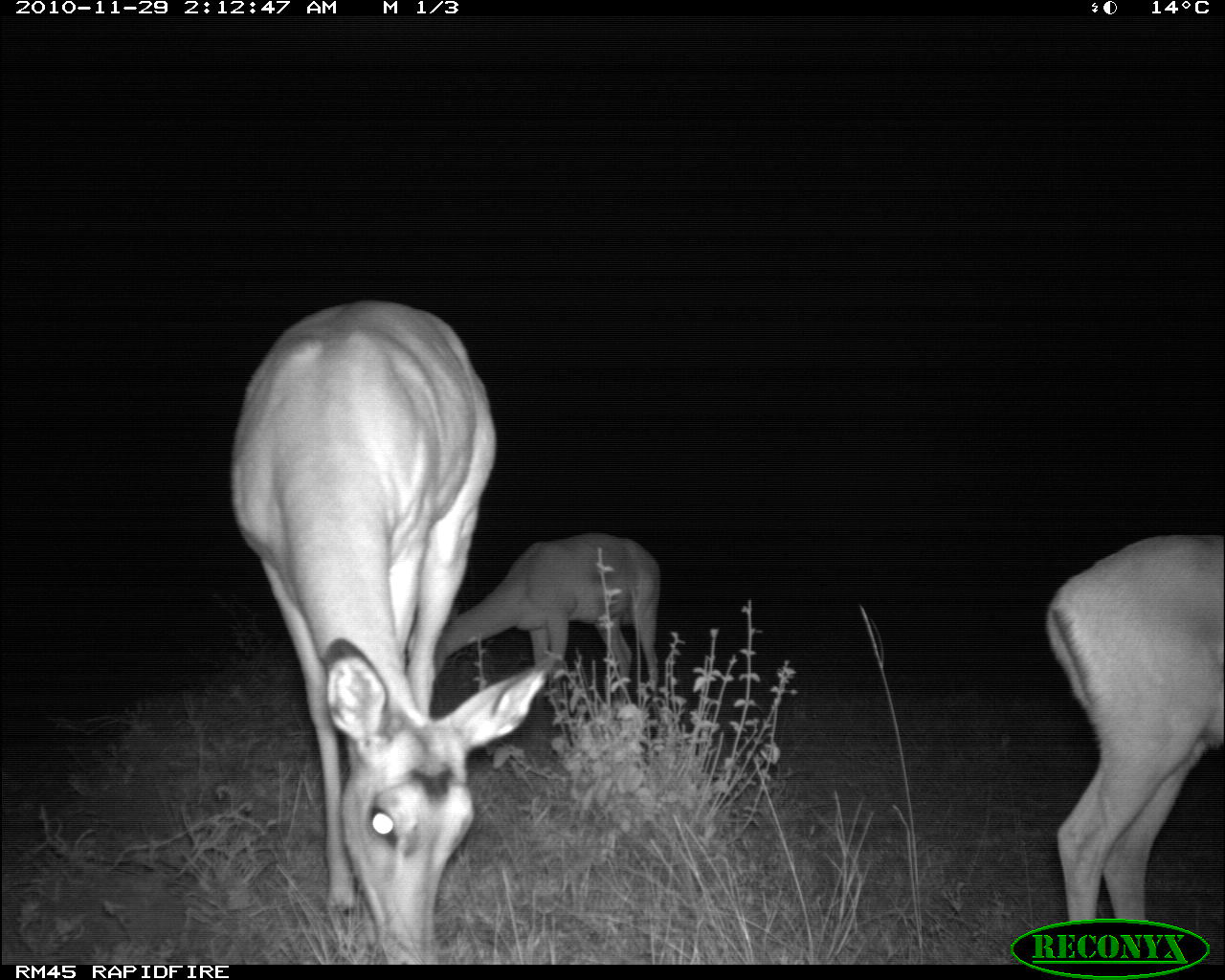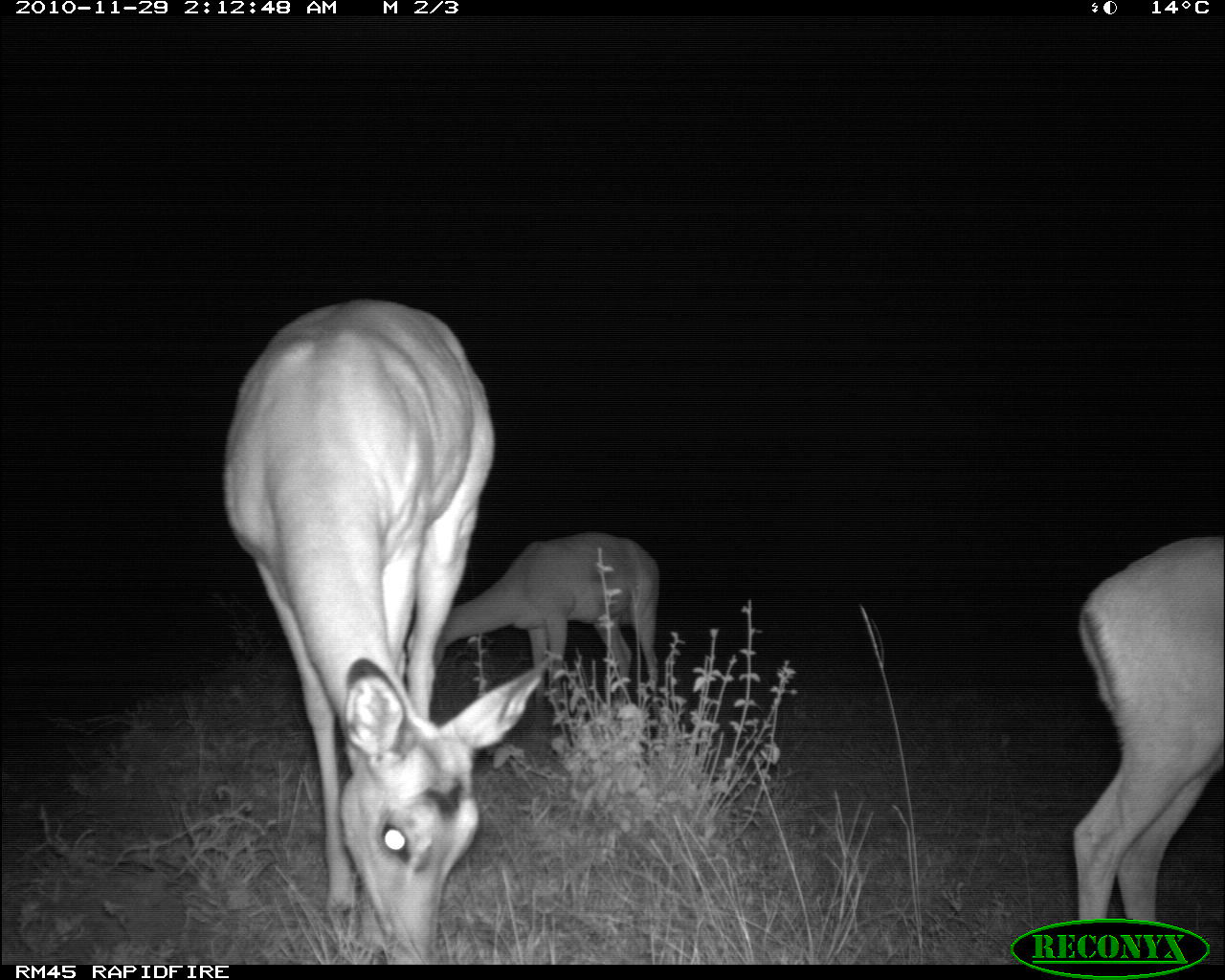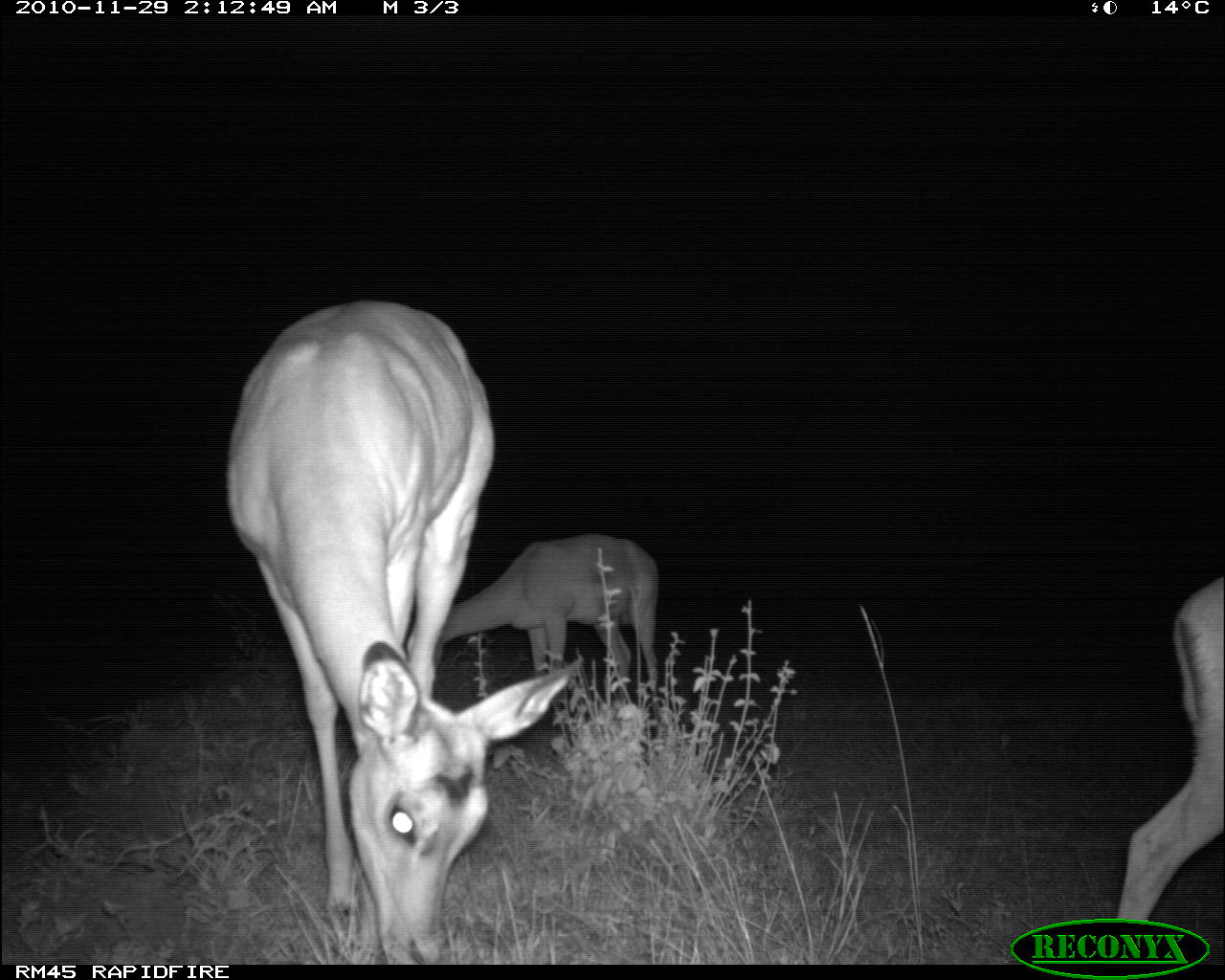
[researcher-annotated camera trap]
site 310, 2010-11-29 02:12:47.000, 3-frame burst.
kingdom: Animalia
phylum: Chordata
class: Mammalia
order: Artiodactyla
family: Bovidae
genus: Aepyceros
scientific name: Aepyceros melampus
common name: impala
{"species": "Aepyceros melampus (impala)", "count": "3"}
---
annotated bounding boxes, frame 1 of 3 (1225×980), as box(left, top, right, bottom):
aepyceros melampus: box(226, 297, 549, 963); box(1042, 530, 1225, 962); box(428, 530, 662, 710)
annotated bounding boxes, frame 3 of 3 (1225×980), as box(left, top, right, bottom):
aepyceros melampus: box(222, 294, 583, 965); box(1114, 572, 1225, 962); box(437, 531, 659, 699)